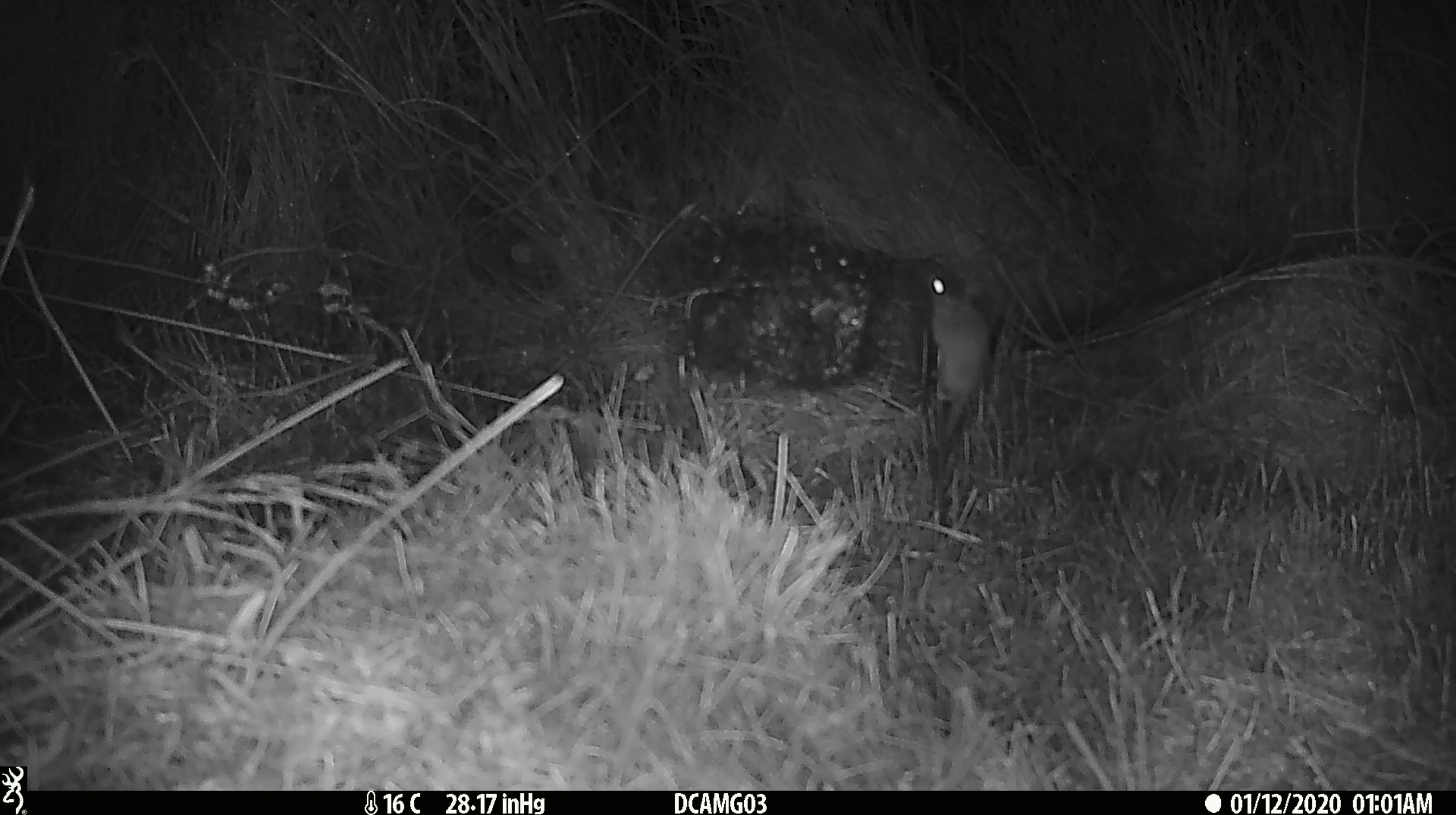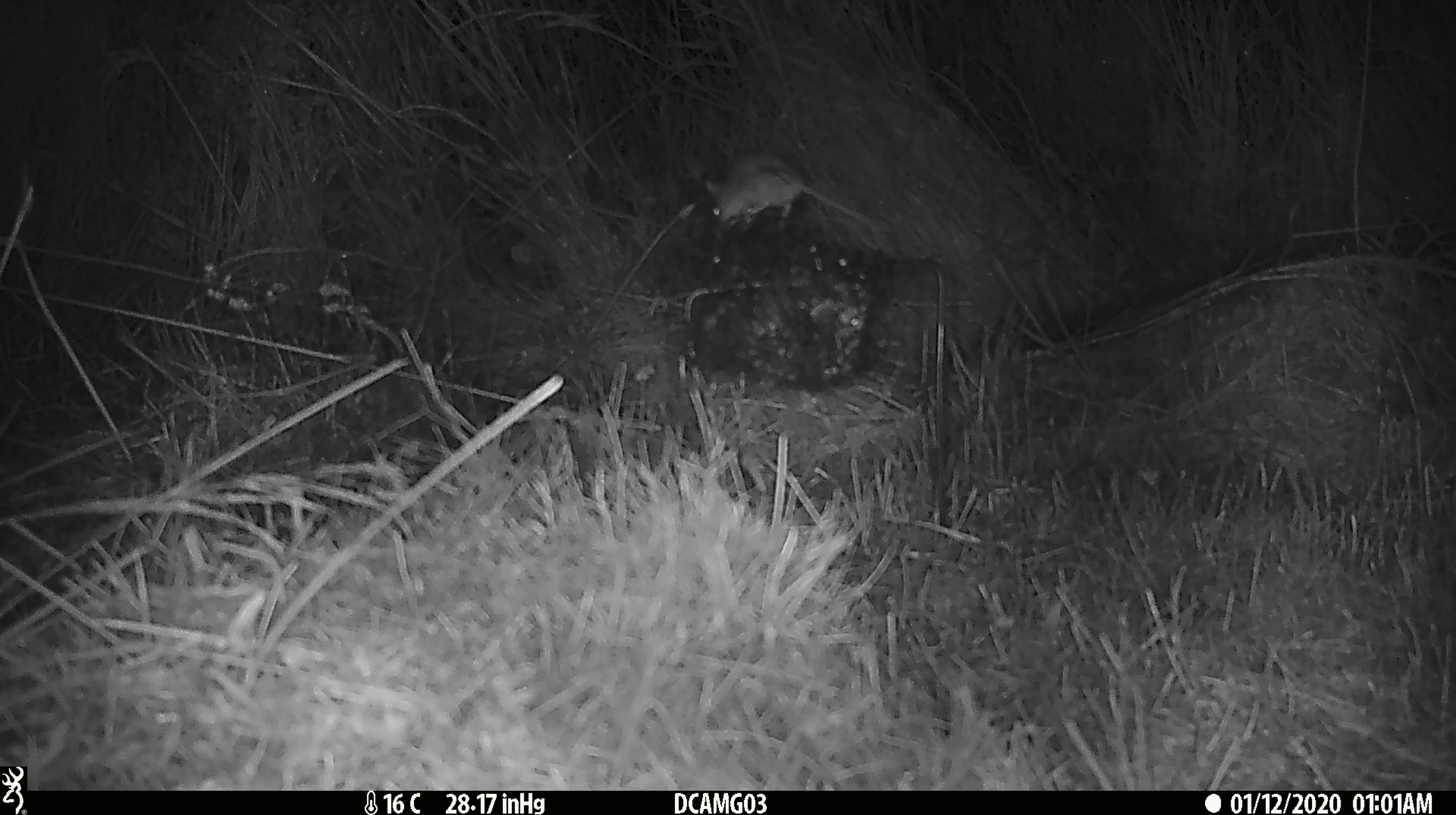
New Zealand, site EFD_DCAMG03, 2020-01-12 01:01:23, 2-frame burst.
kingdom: Animalia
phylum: Chordata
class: Mammalia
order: Rodentia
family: Muridae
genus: Mus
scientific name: Mus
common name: mouse